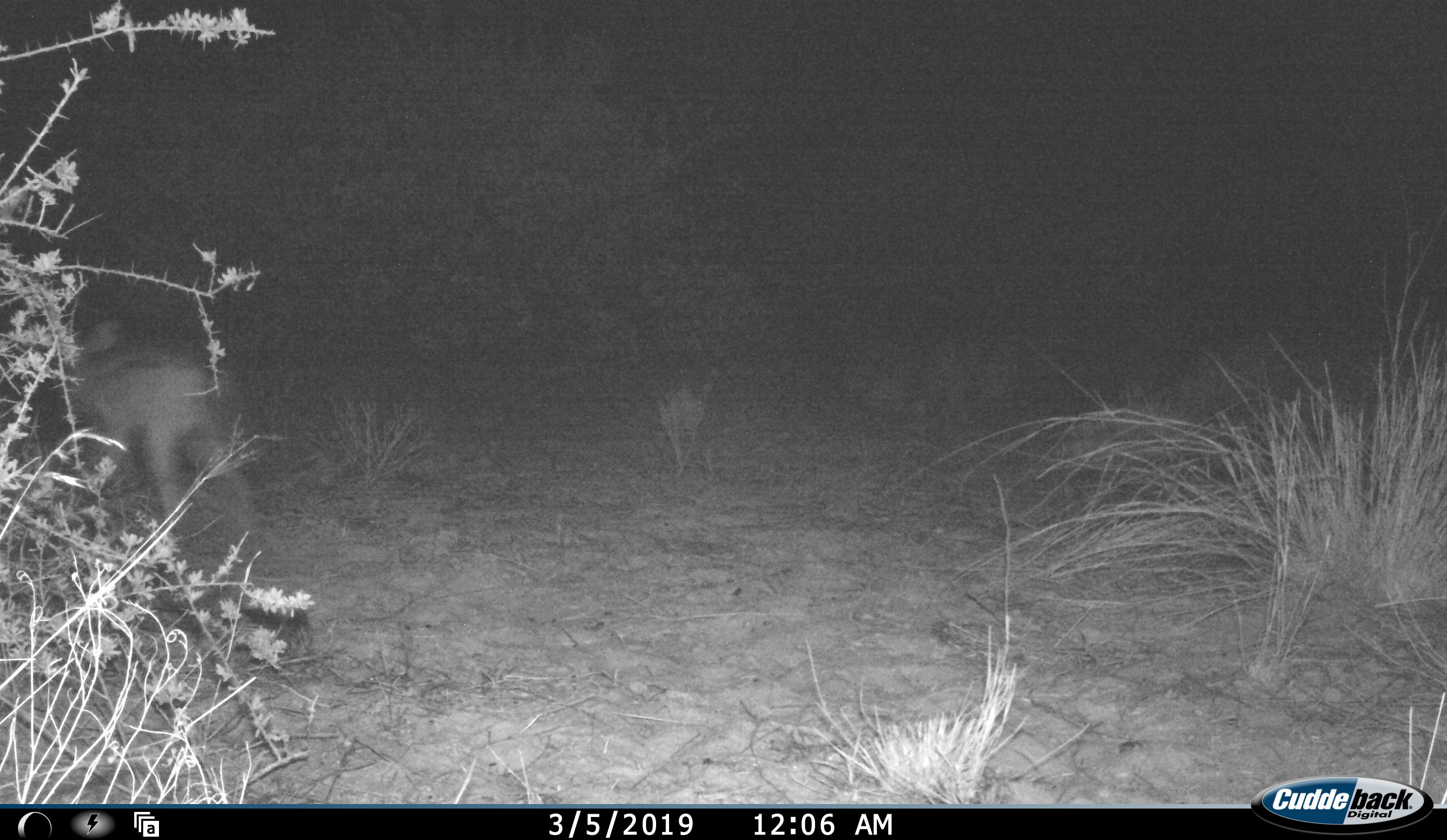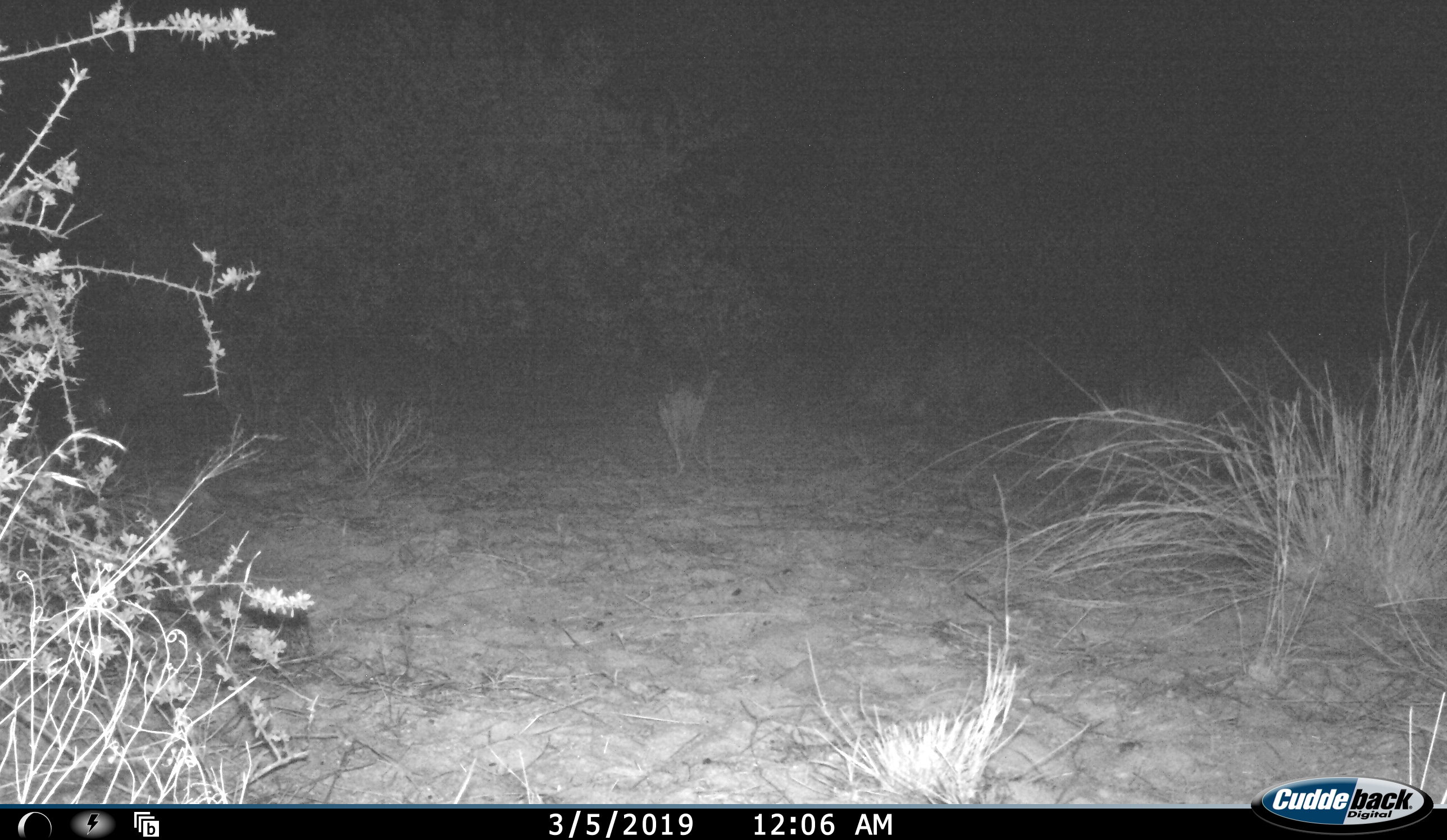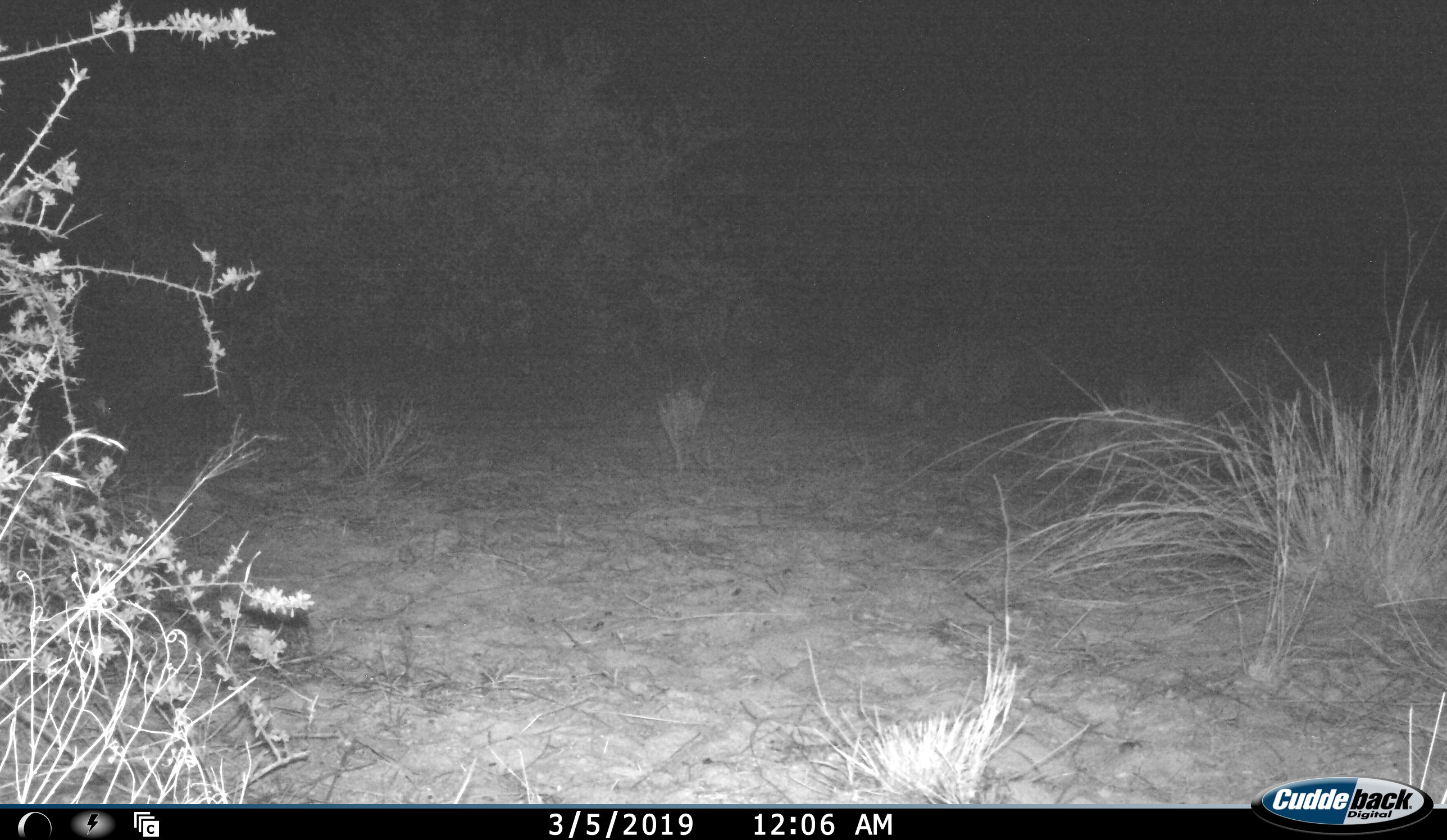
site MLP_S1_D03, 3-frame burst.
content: unidentified animal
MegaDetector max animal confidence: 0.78